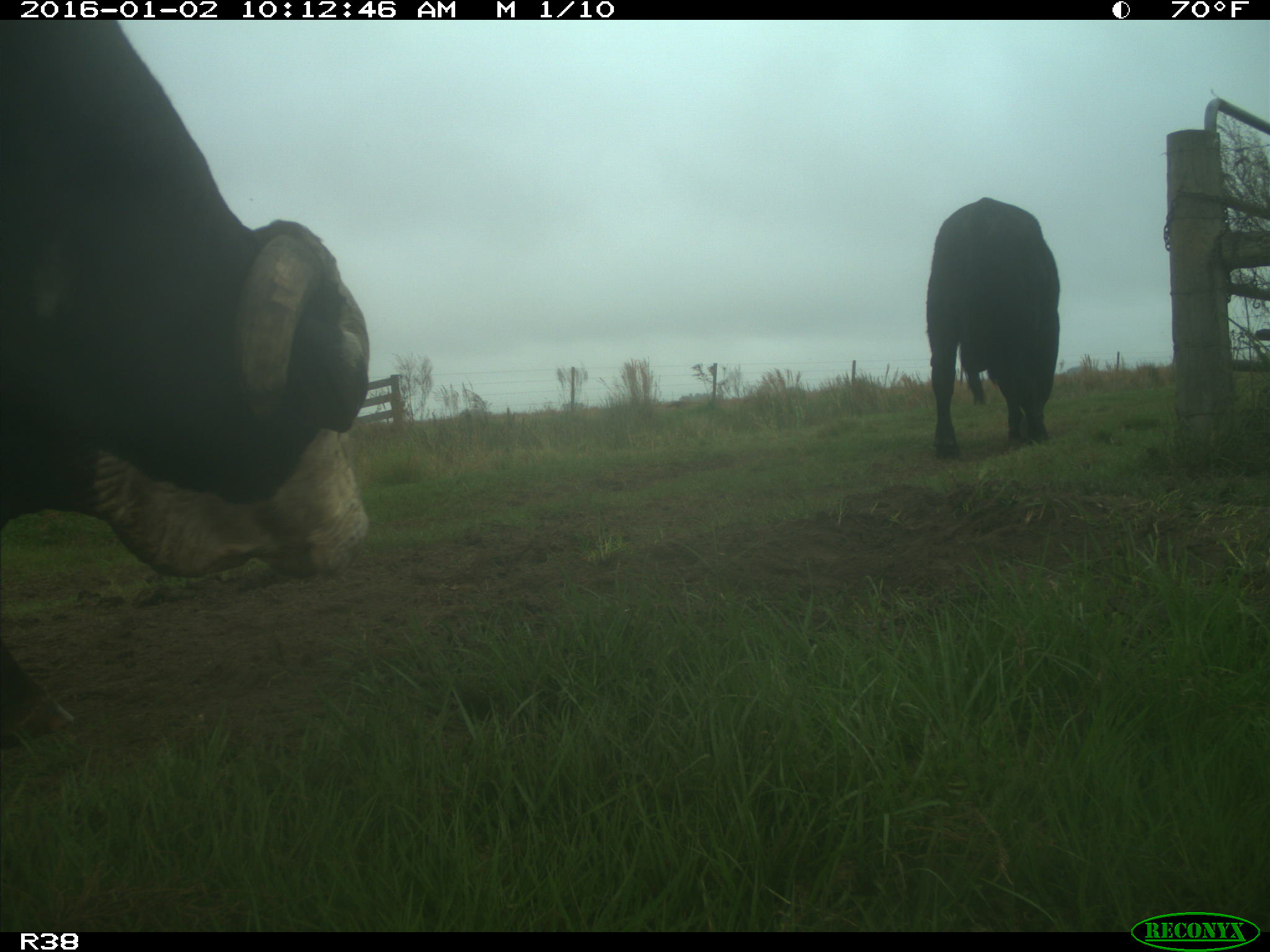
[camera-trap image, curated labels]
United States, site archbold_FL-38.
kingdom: Animalia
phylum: Chordata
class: Mammalia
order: Artiodactyla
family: Bovidae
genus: Bos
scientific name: Bos taurus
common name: domestic cow